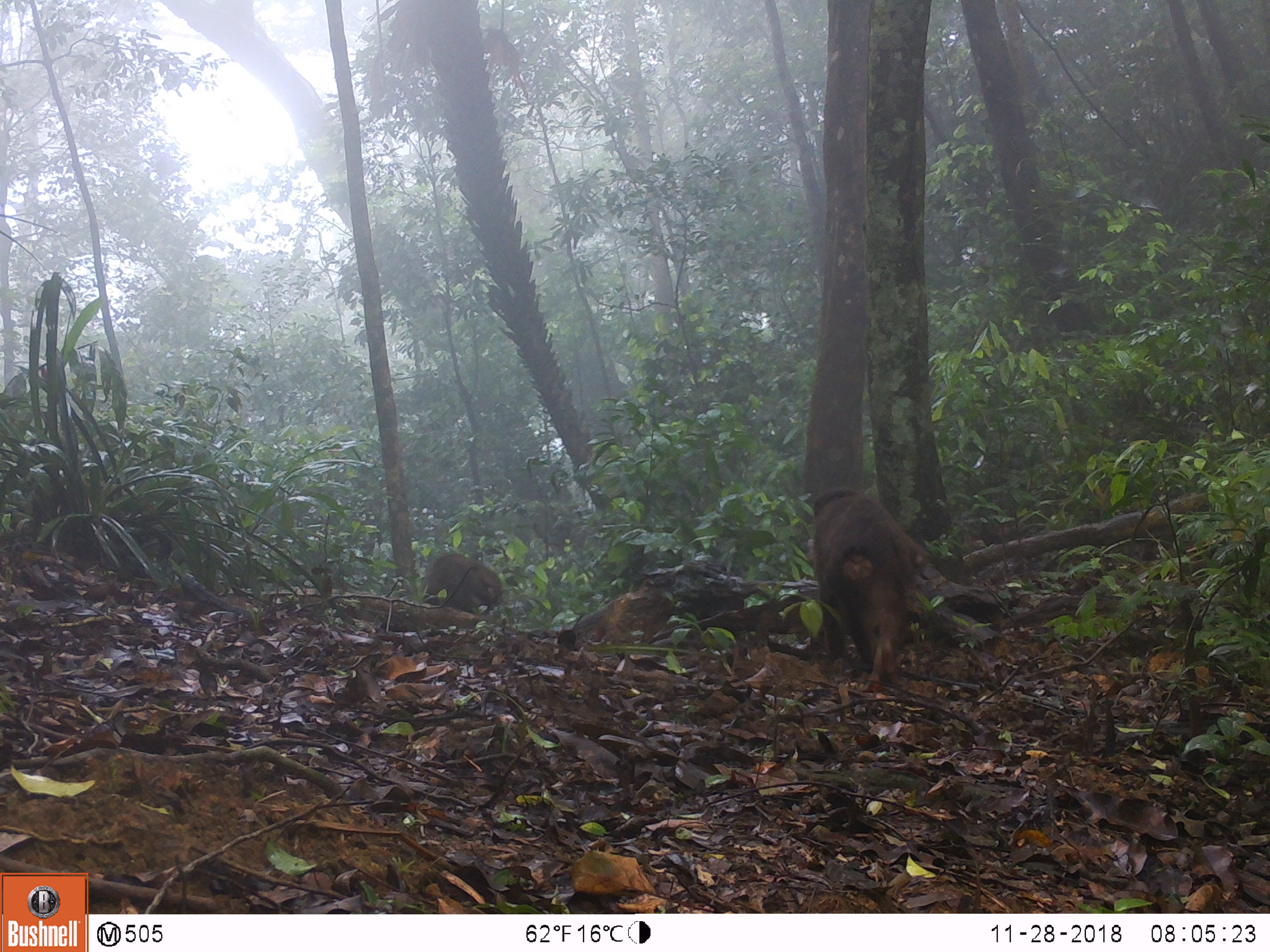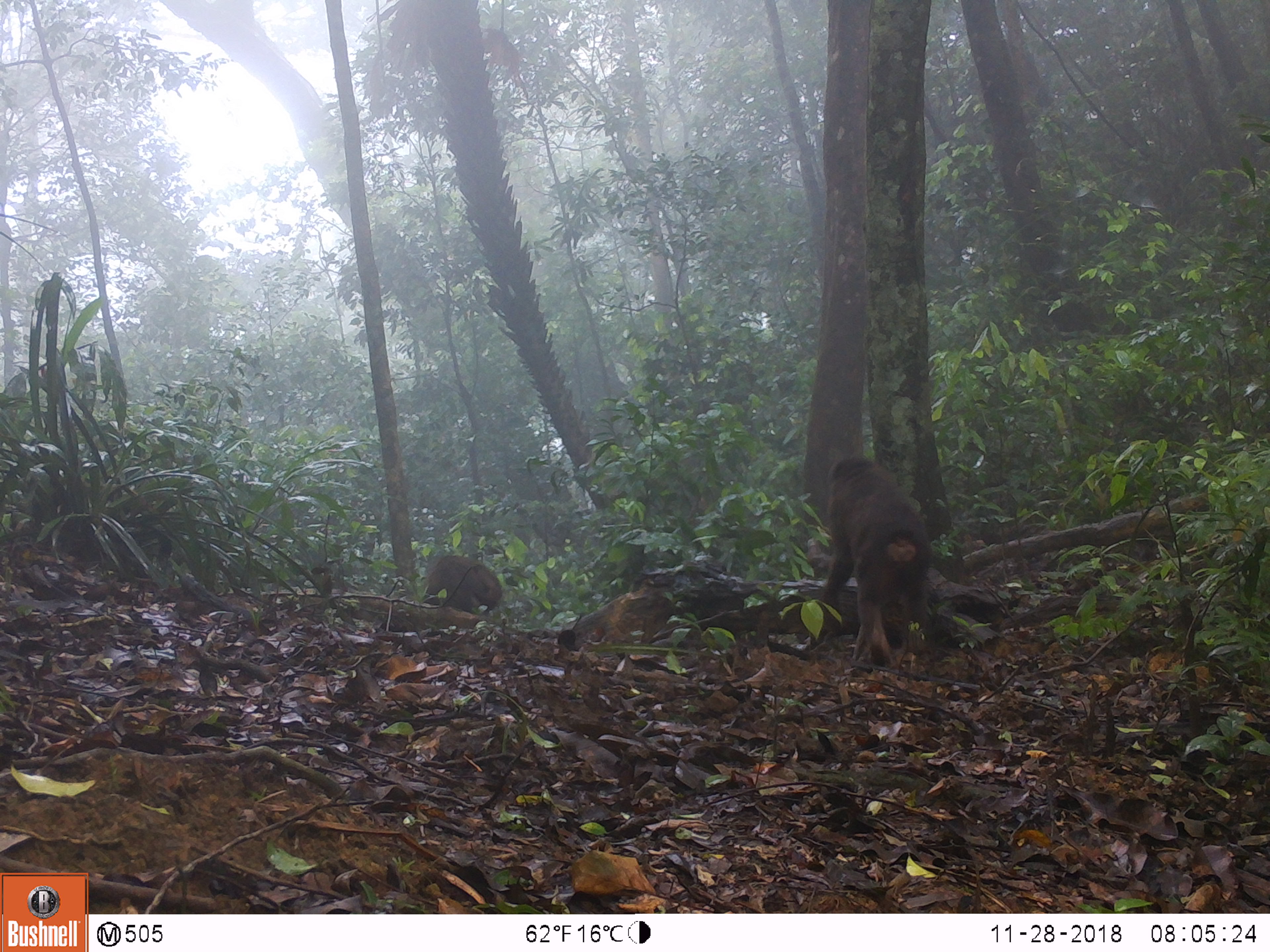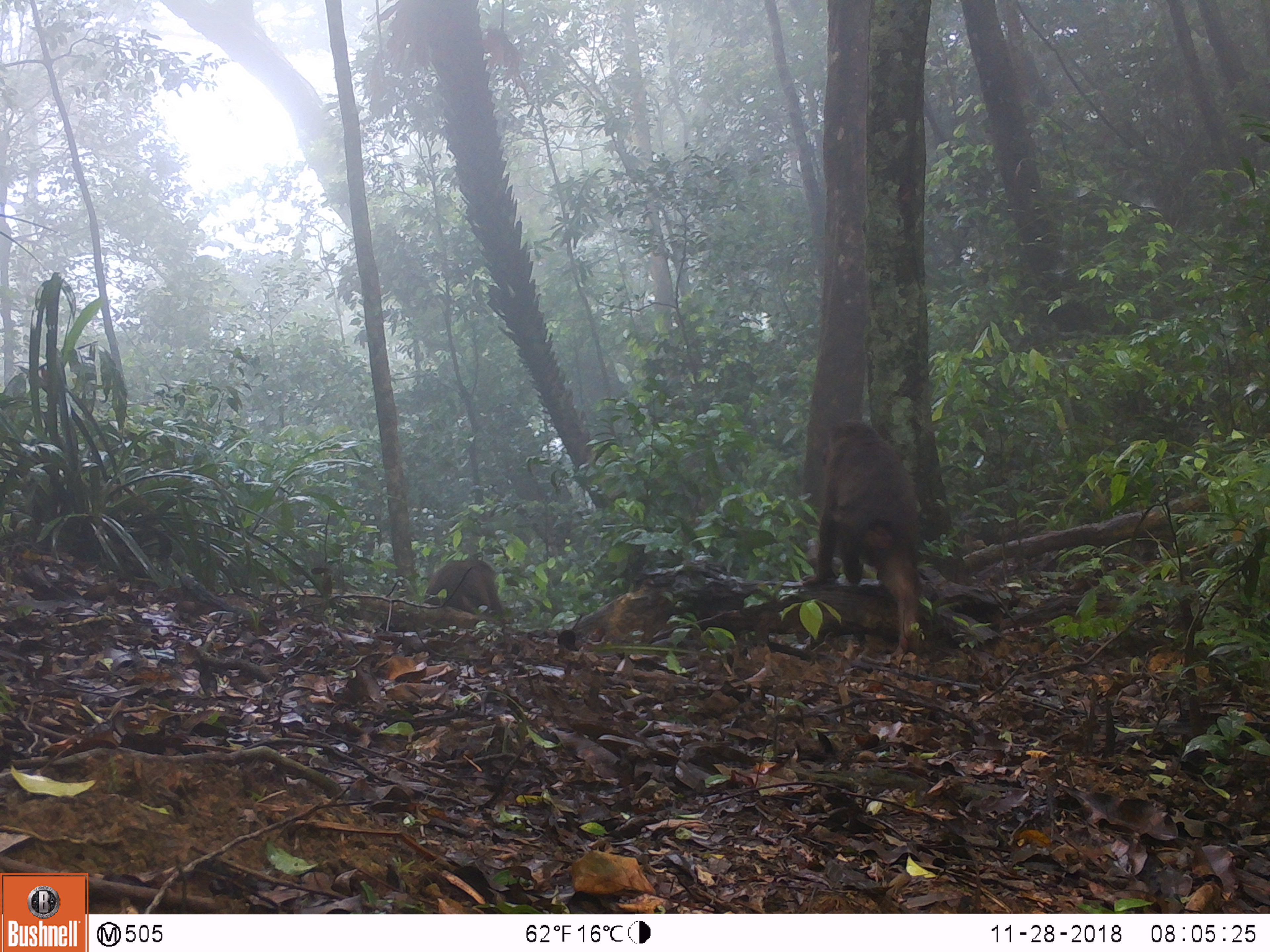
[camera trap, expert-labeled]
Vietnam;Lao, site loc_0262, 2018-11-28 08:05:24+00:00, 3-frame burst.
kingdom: Animalia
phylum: Chordata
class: Mammalia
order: Primates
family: Cercopithecidae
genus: Macaca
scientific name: Macaca arctoides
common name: stump-tailed macaque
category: stump tailed macaque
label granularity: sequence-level